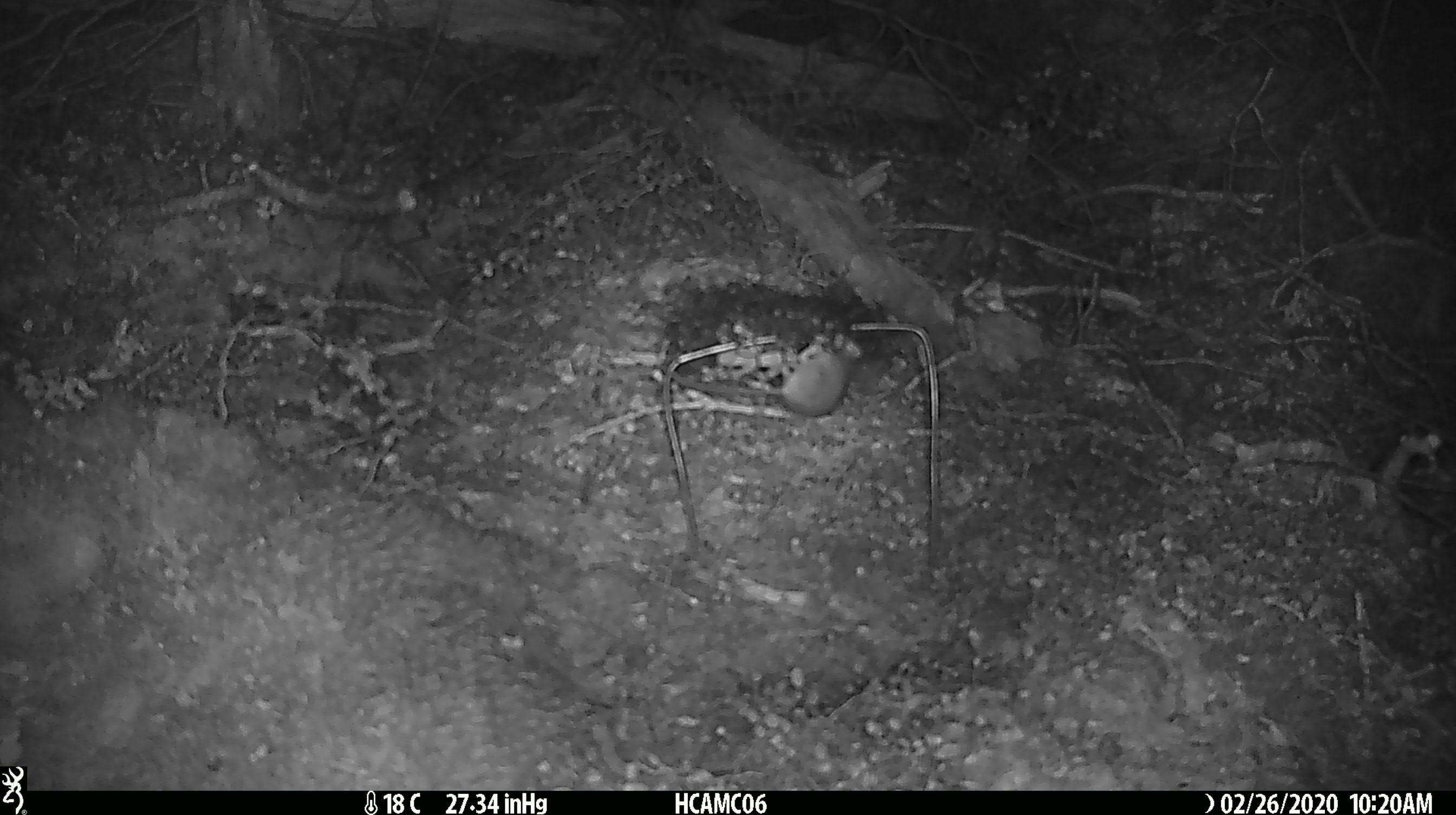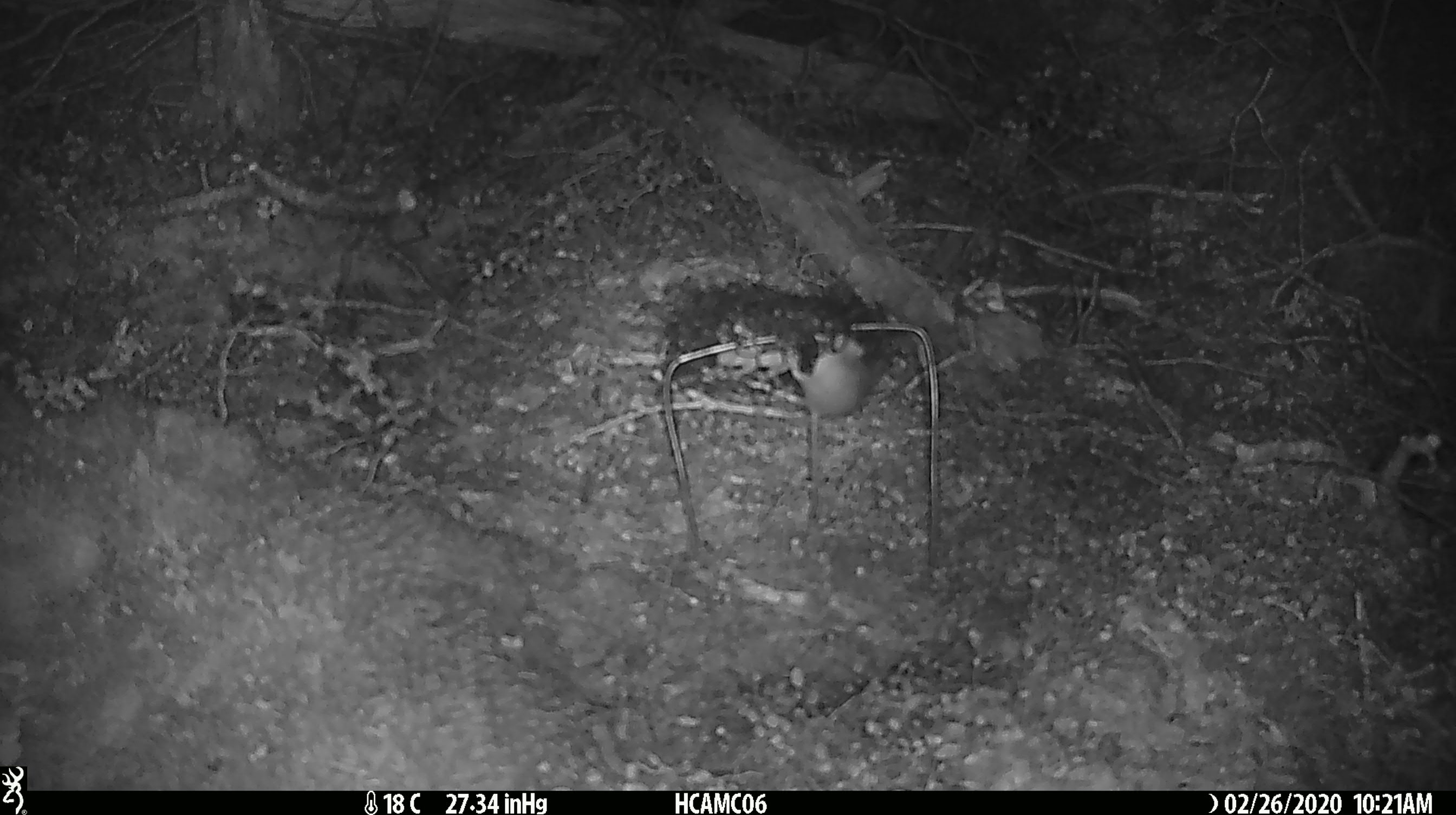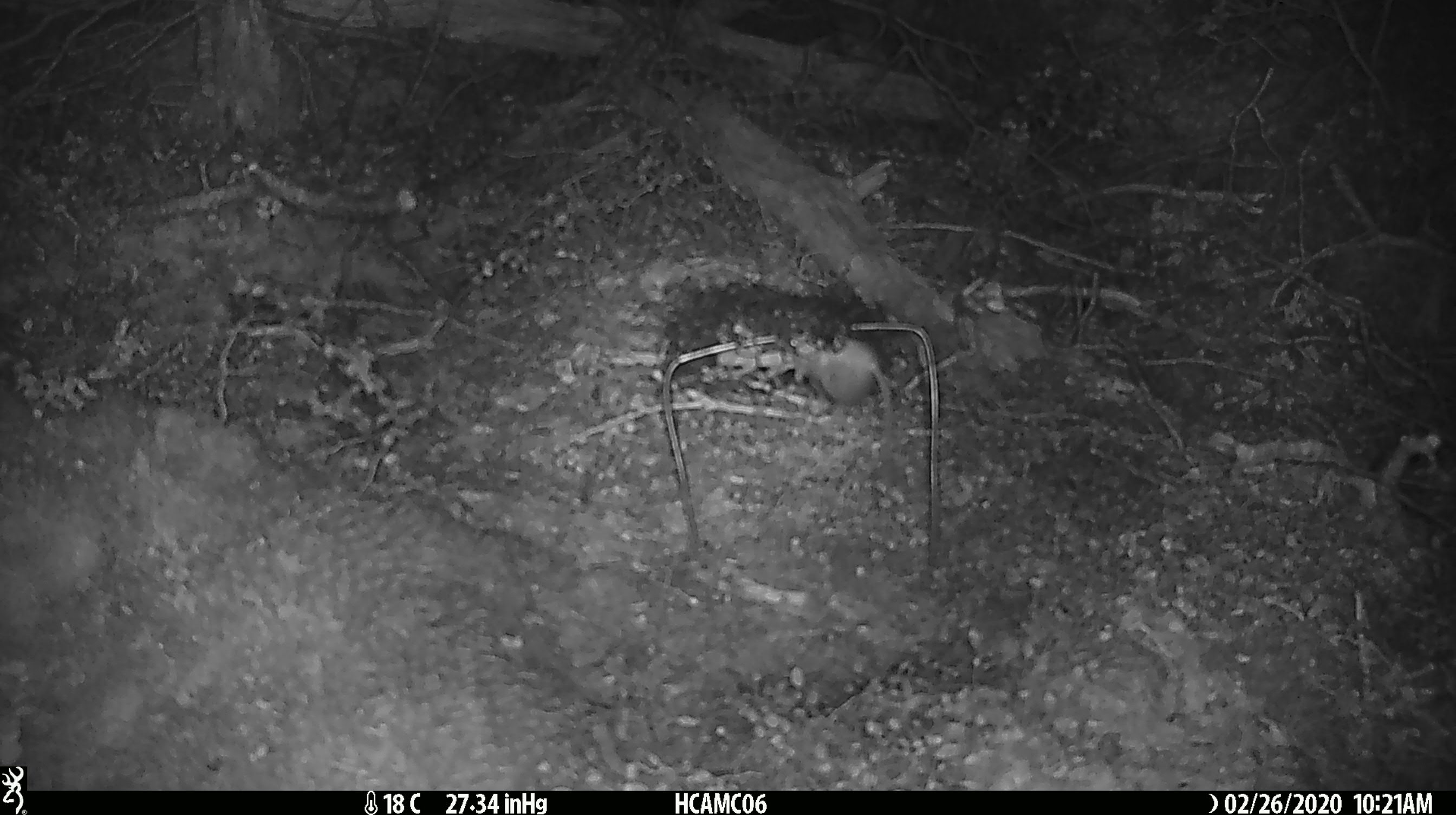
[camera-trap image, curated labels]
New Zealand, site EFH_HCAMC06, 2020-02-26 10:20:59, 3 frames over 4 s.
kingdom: Animalia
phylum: Chordata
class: Mammalia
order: Rodentia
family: Muridae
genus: Mus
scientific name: Mus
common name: mouse